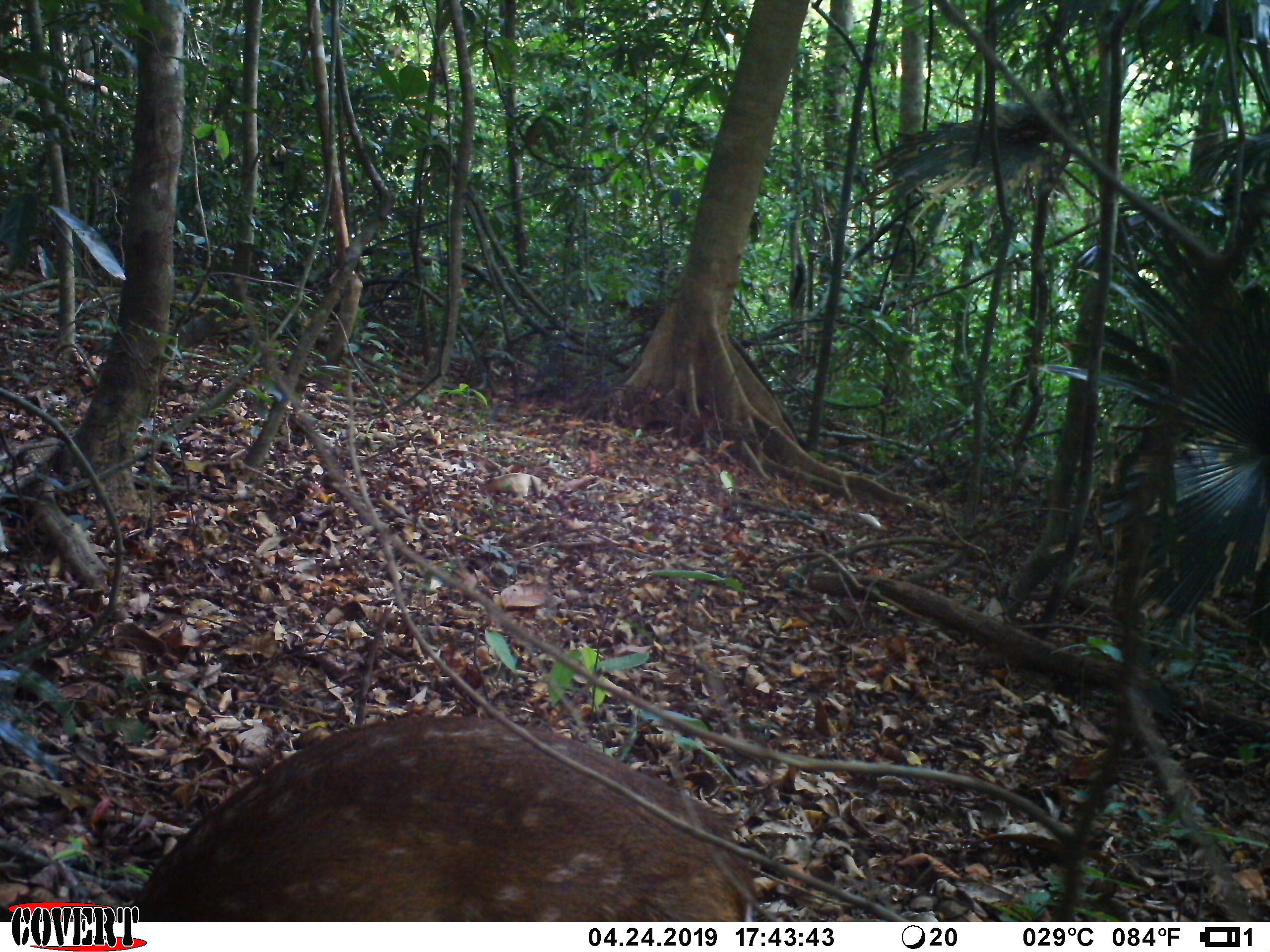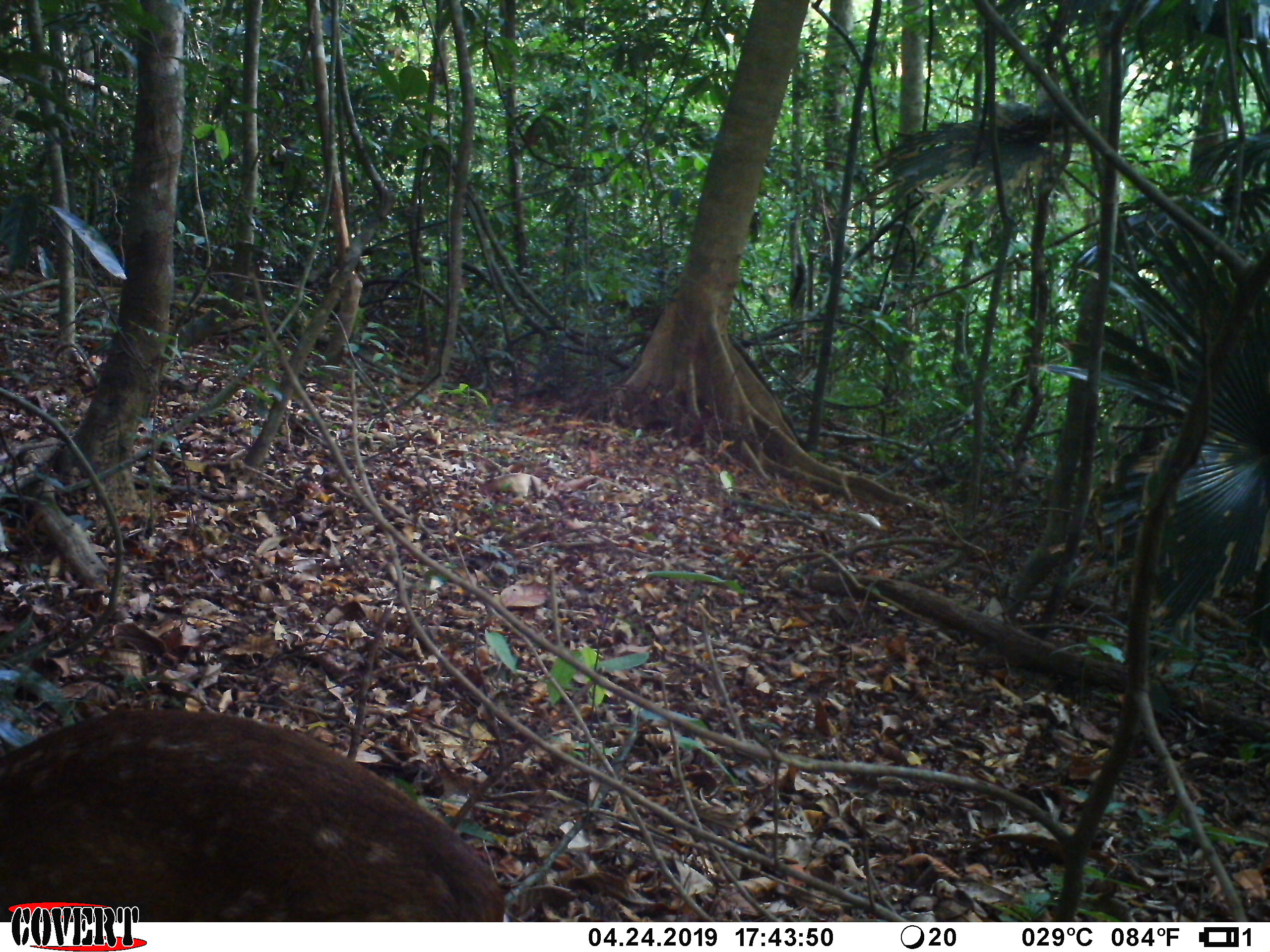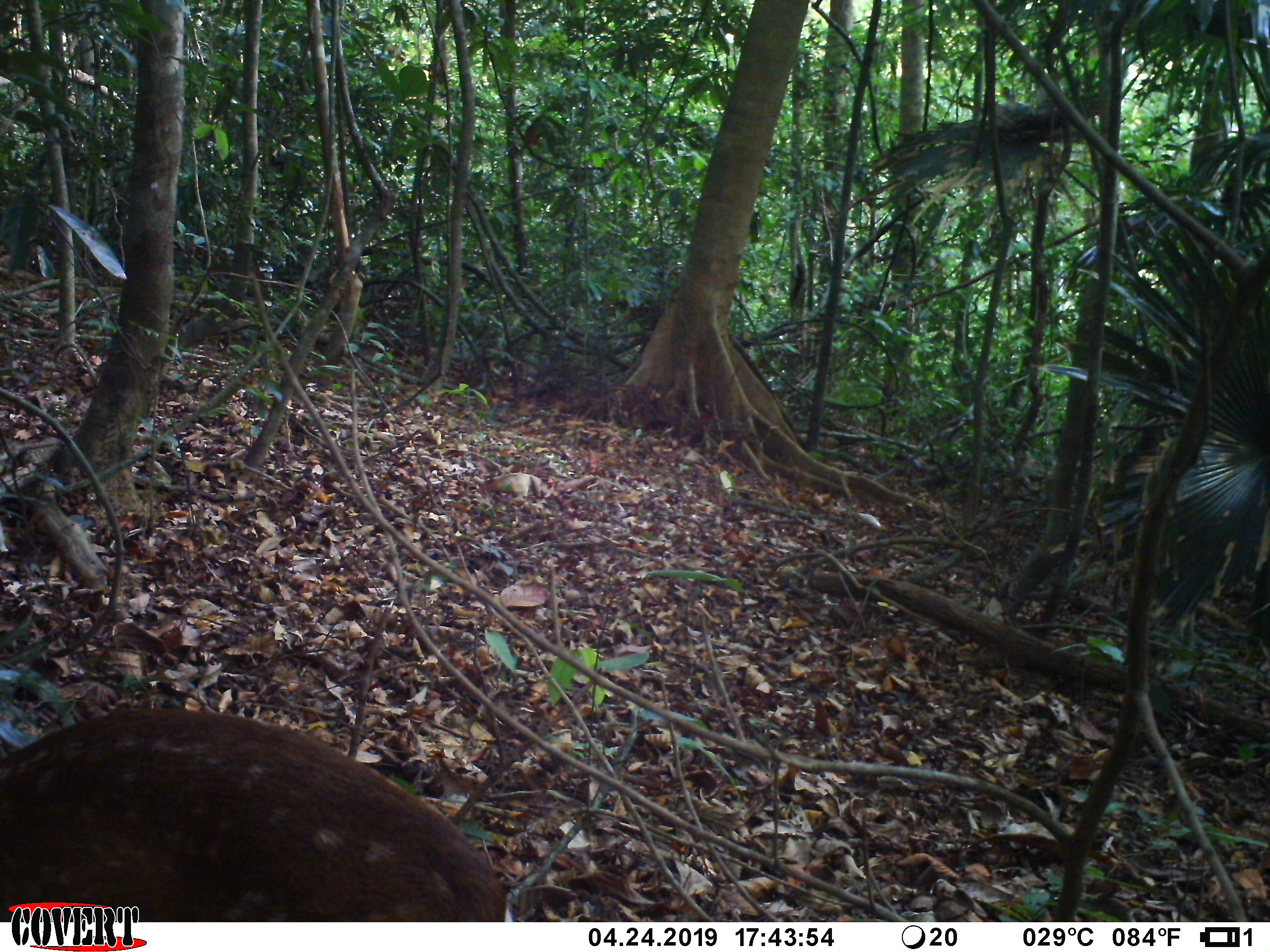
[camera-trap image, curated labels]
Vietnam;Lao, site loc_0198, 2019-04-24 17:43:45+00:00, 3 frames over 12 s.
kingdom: Animalia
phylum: Chordata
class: Mammalia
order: Artiodactyla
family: Cervidae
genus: Muntiacus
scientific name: Muntiacus vuquangensis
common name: large-antlered muntjac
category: large antlered muntjac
Large antlered muntjac (large-antlered muntjac) (Muntiacus vuquangensis). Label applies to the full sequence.